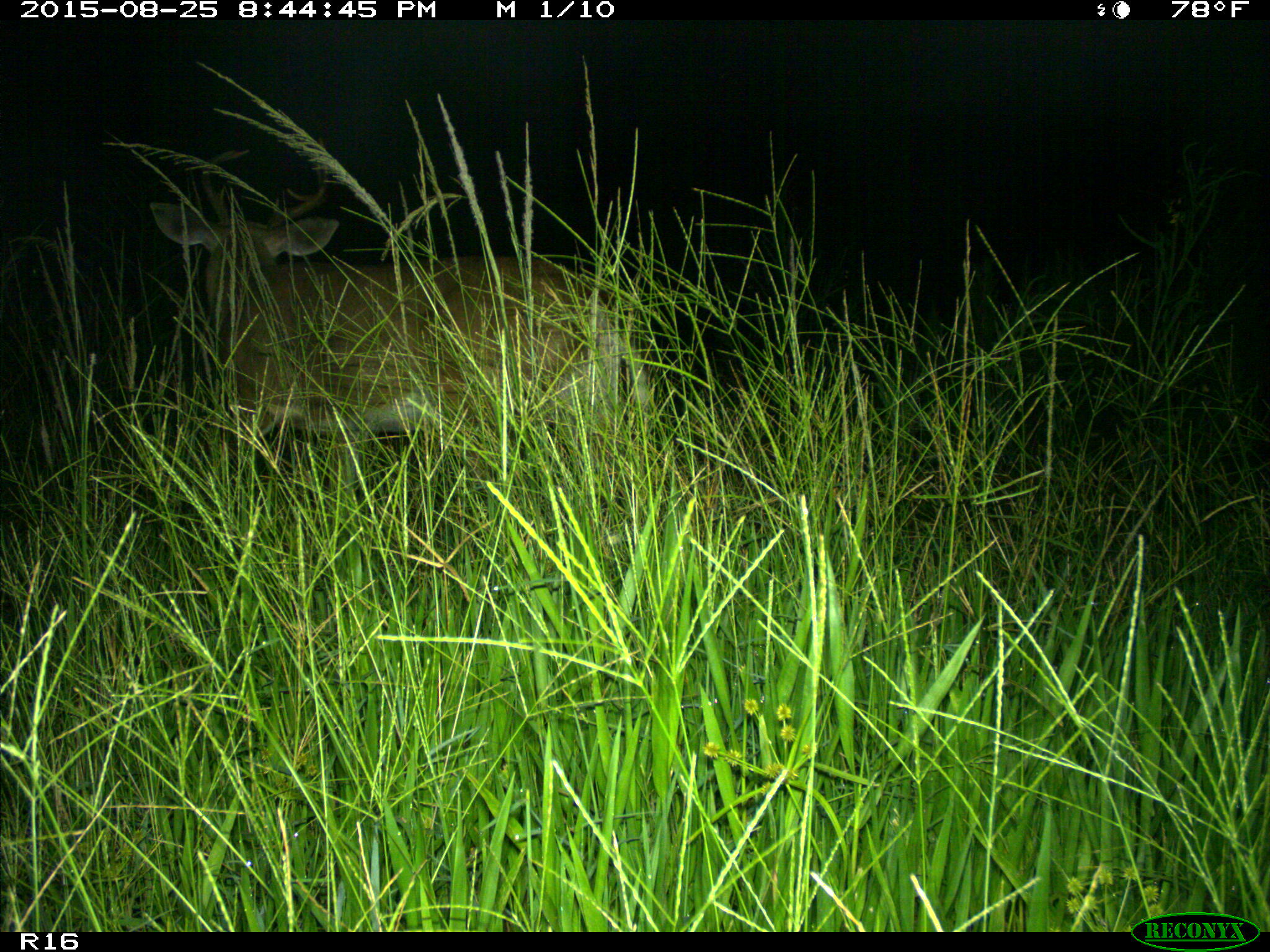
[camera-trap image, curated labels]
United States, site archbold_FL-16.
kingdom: Animalia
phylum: Chordata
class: Mammalia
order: Artiodactyla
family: Cervidae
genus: Odocoileus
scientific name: Odocoileus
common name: deer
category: unidentified deer